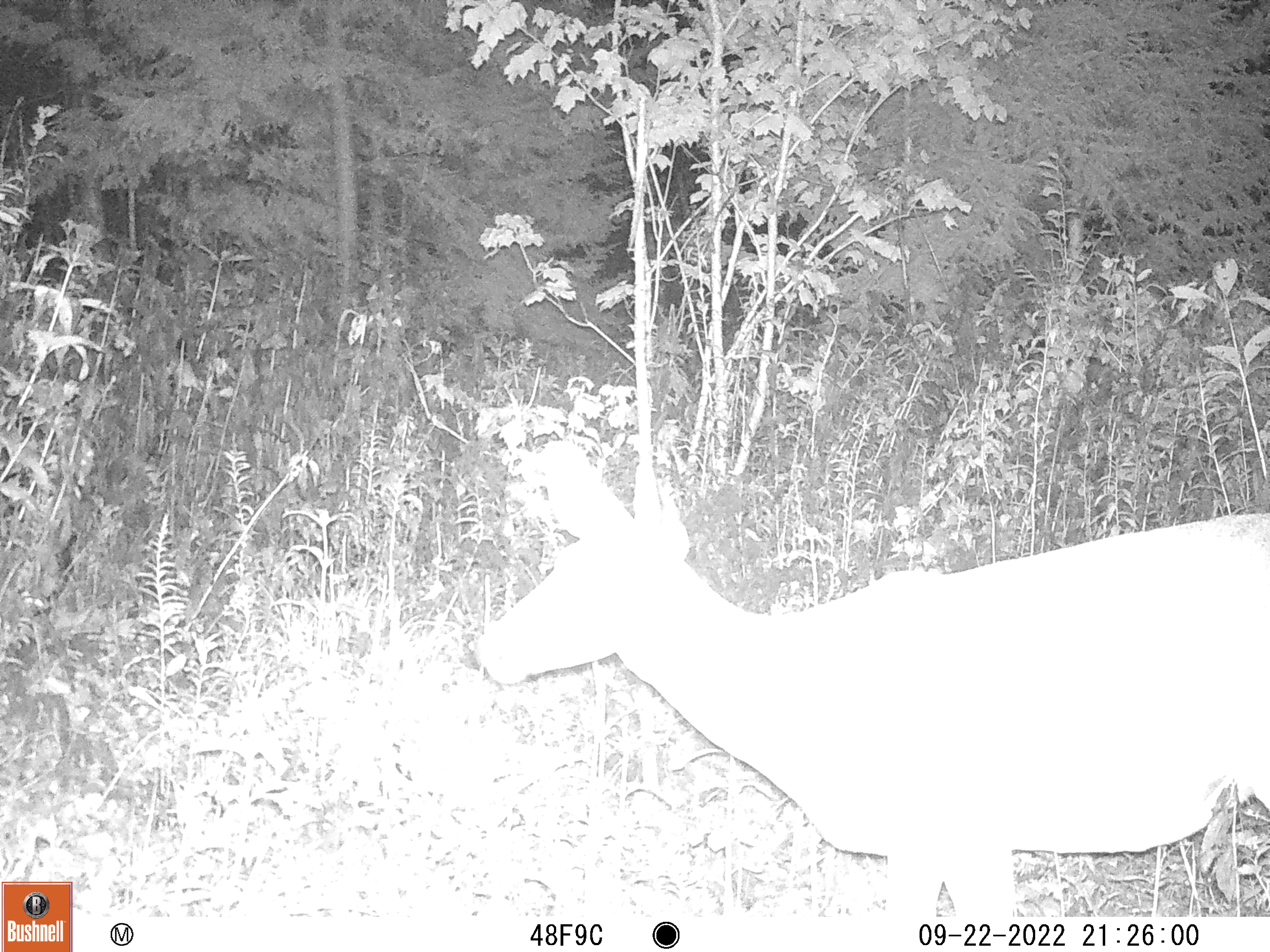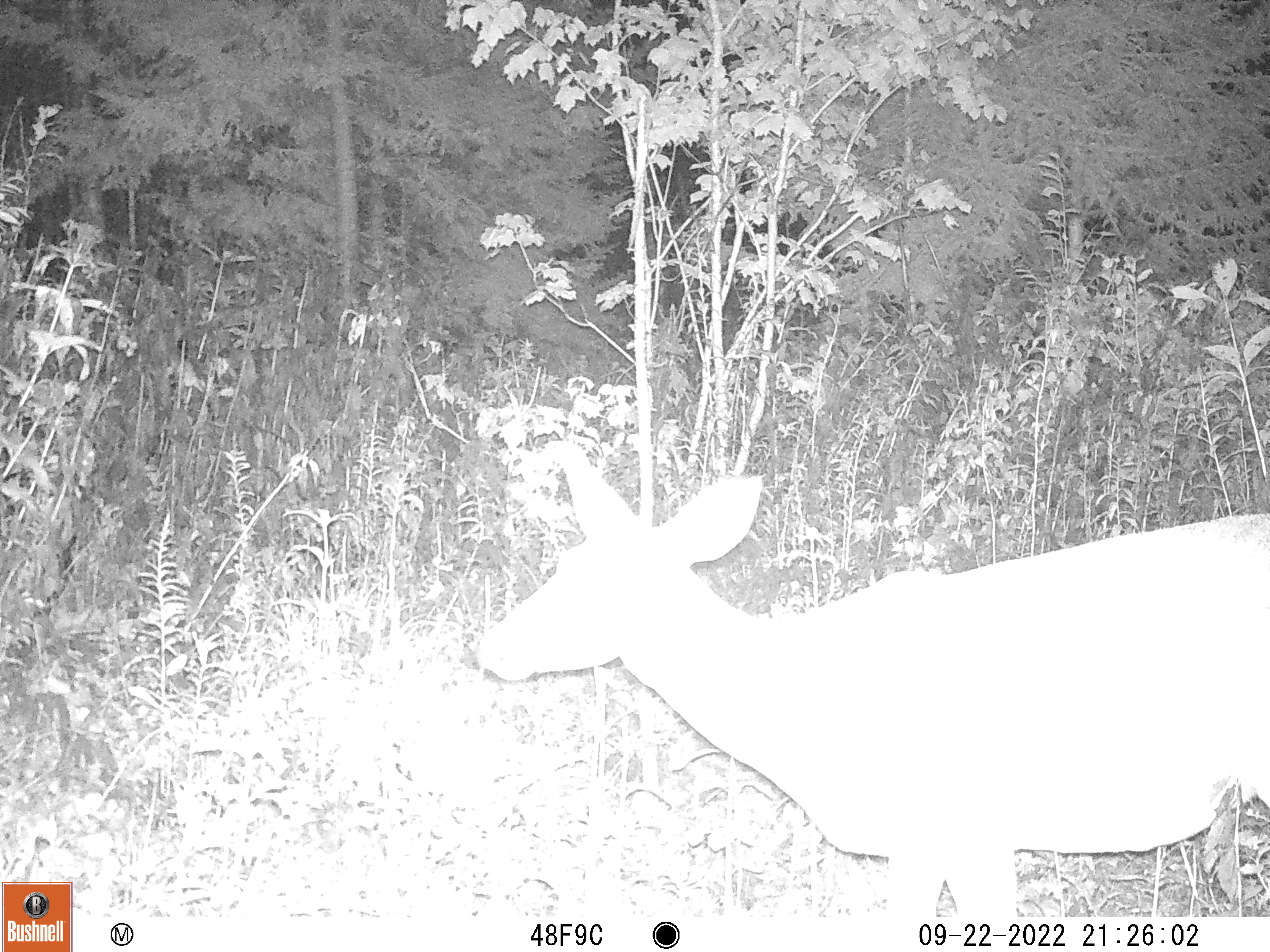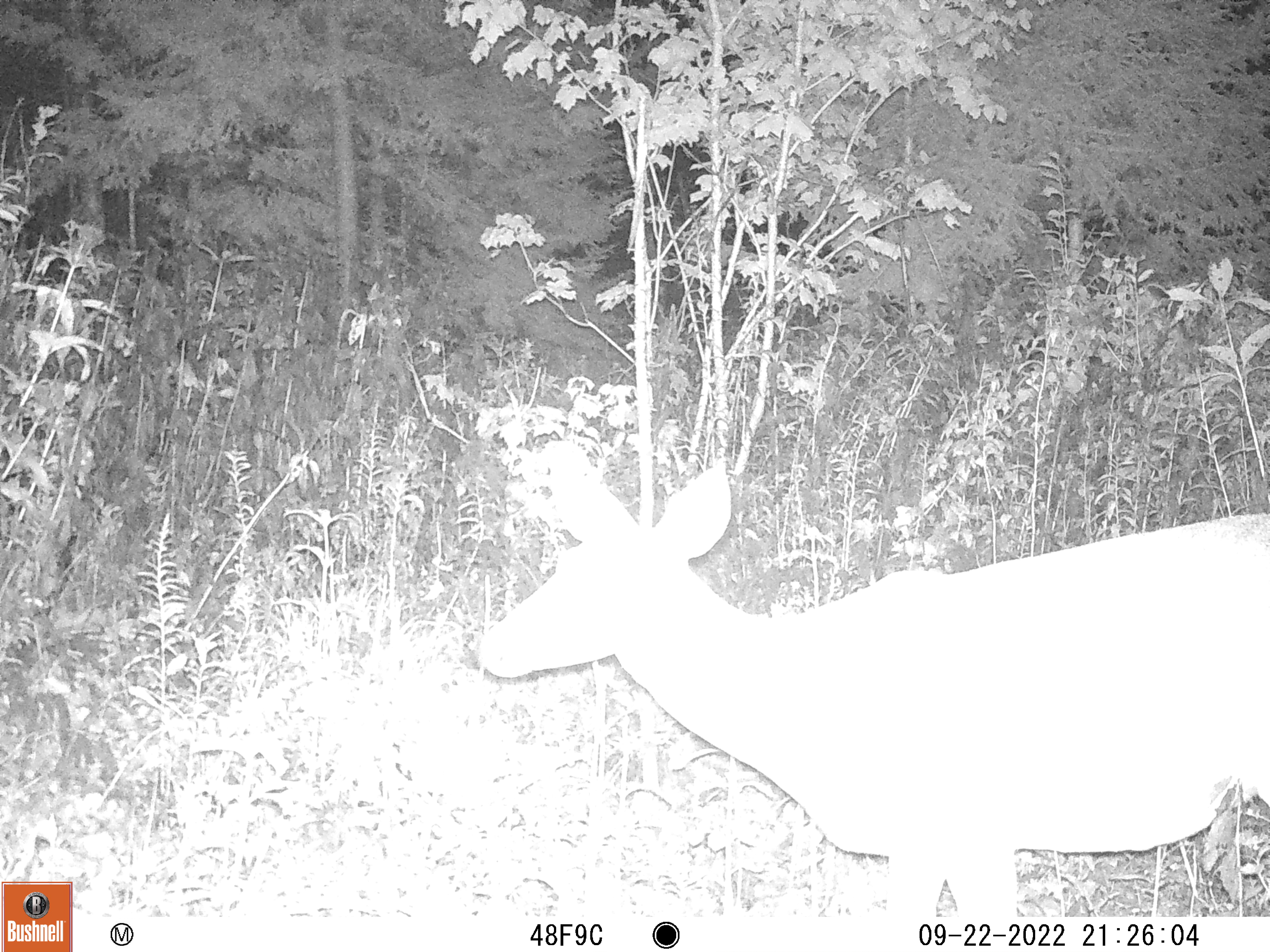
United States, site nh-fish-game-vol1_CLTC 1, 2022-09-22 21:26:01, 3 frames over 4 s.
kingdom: Animalia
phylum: Chordata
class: Mammalia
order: Artiodactyla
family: Cervidae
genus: Odocoileus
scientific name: Odocoileus virginianus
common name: white-tailed deer